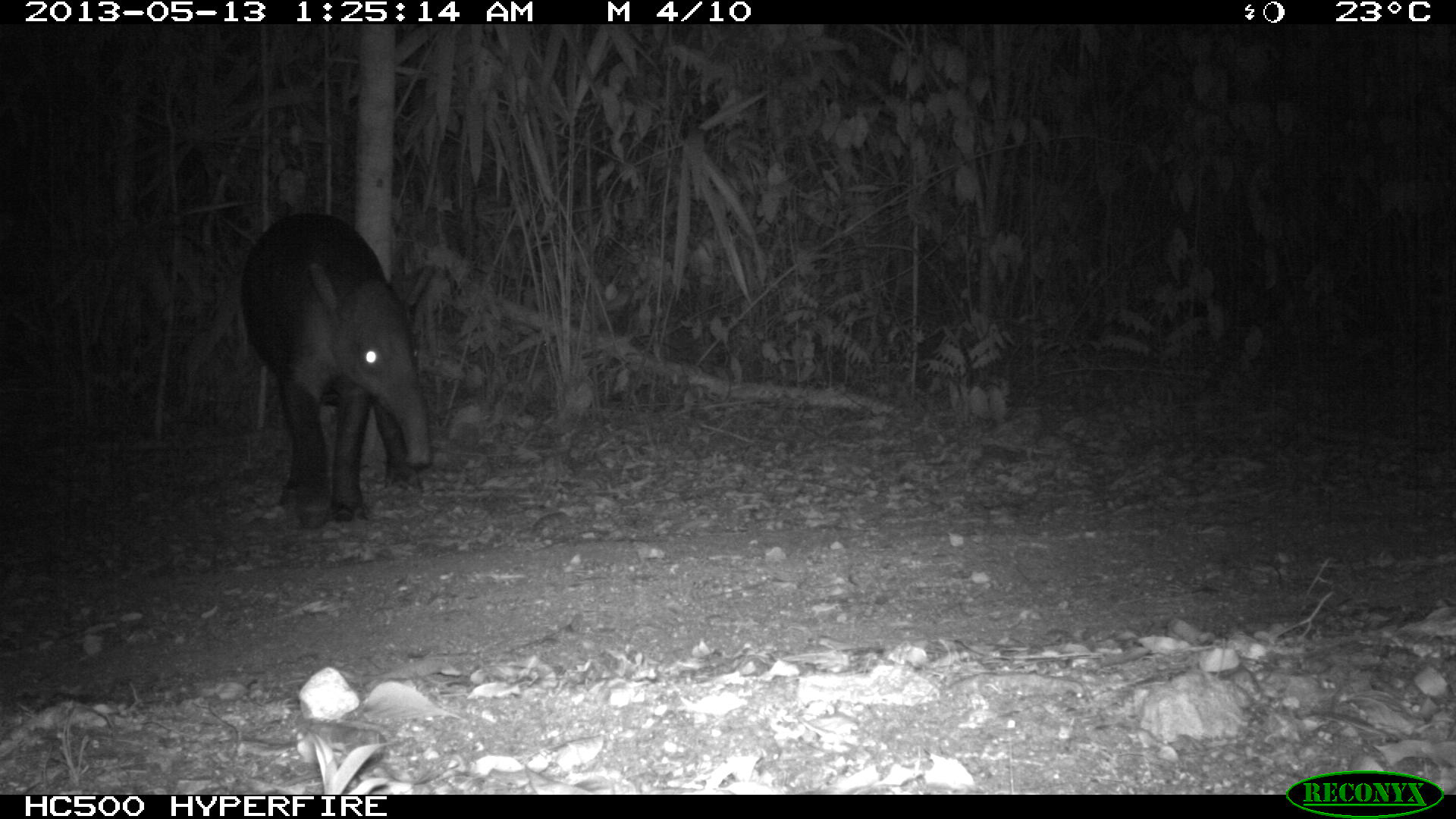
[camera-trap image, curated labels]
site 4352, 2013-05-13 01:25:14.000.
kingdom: Animalia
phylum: Chordata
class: Mammalia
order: Perissodactyla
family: Tapiridae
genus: Tapirus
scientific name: Tapirus bairdii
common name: baird's tapir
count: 2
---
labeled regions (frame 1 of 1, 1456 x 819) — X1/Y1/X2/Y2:
tapirus bairdii: 241/212/430/527